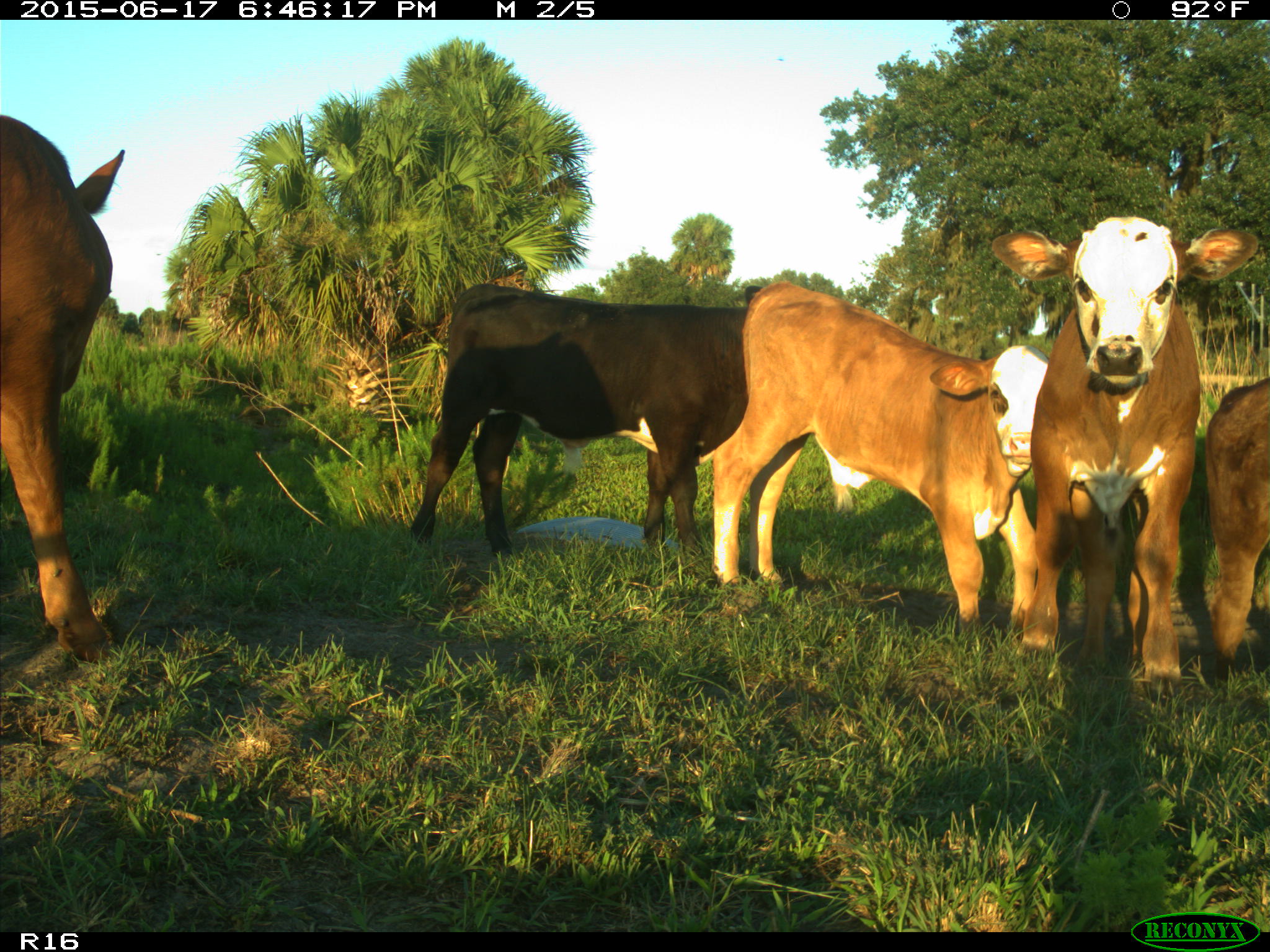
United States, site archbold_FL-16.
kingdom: Animalia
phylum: Chordata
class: Mammalia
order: Artiodactyla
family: Bovidae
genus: Bos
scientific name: Bos taurus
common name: domestic cow